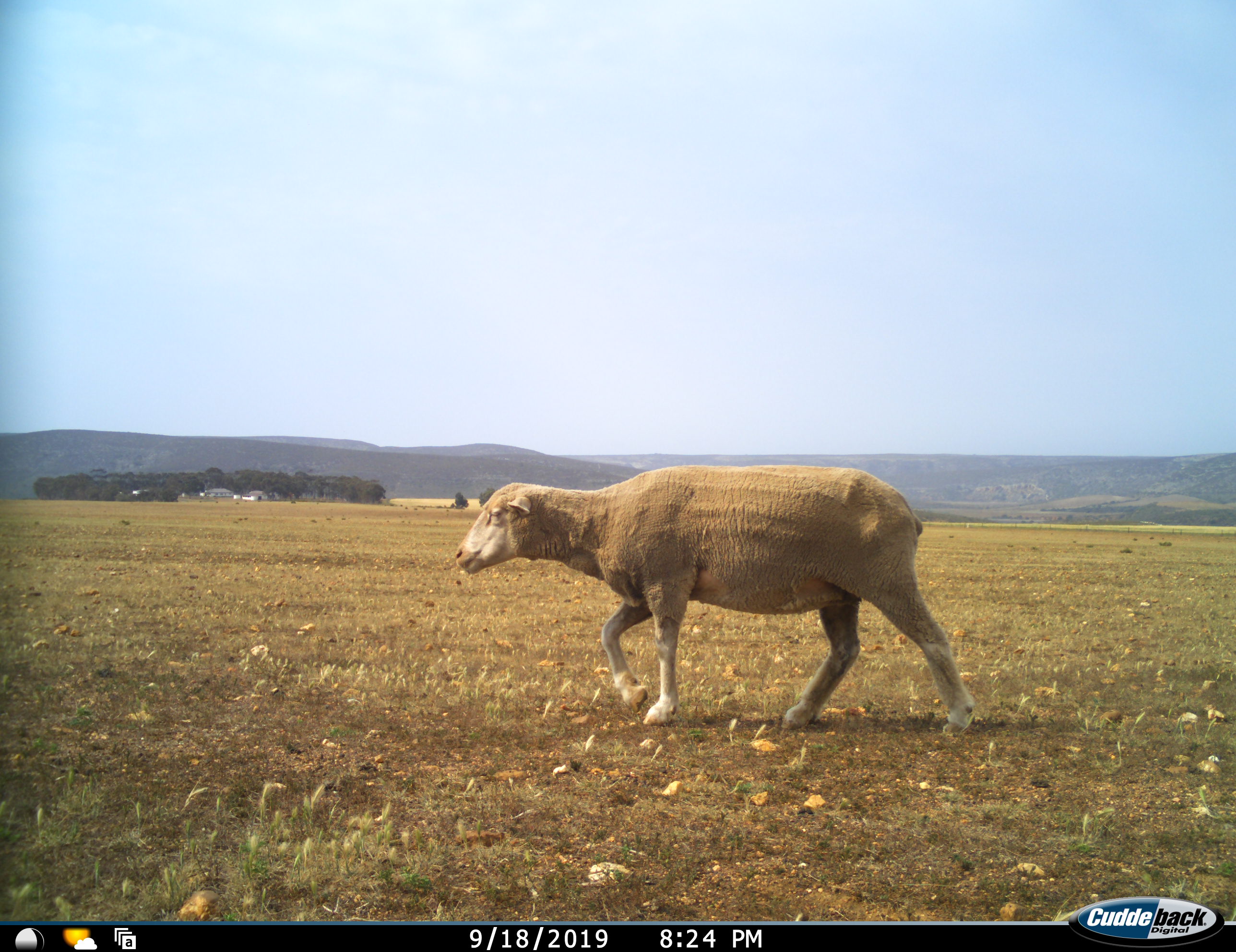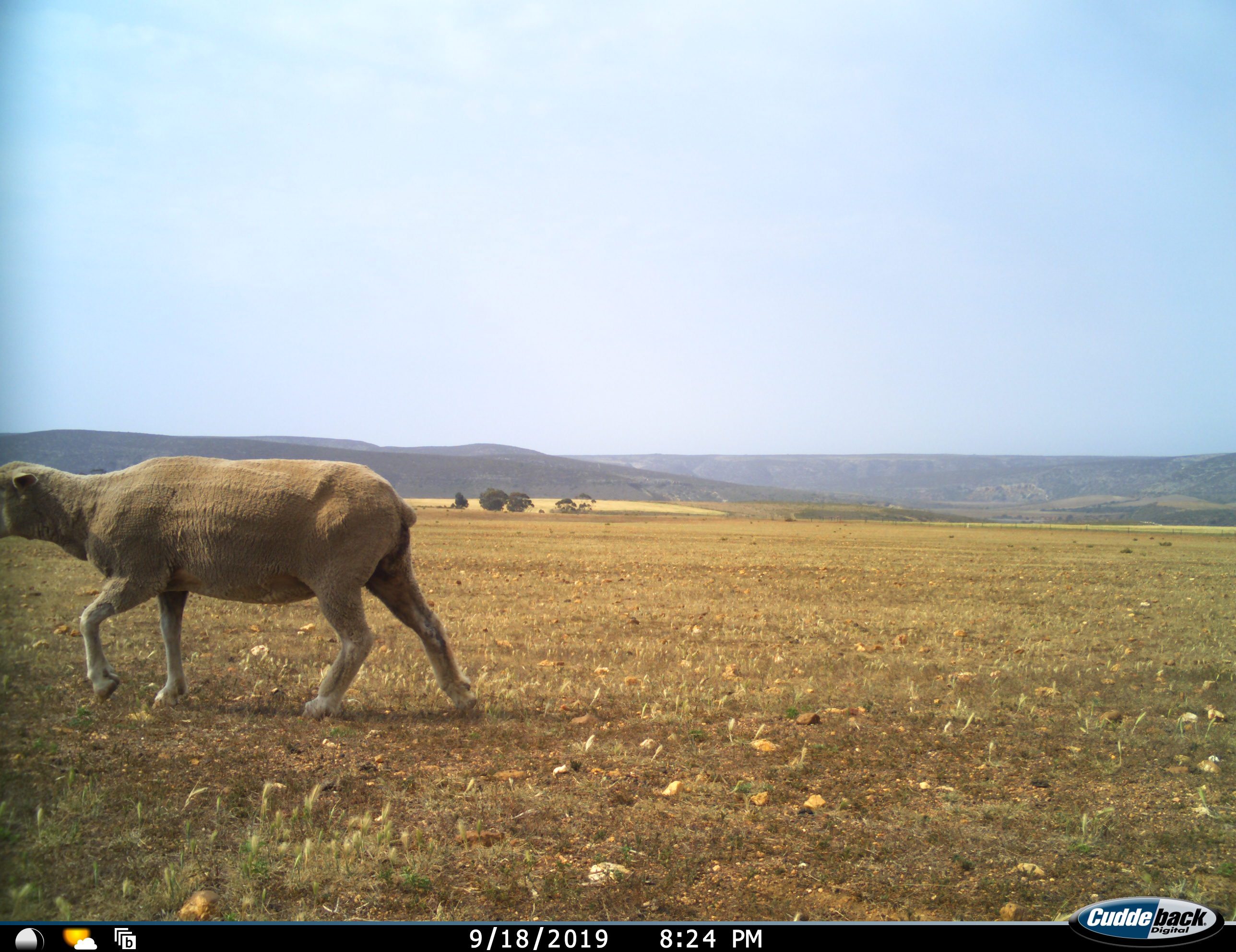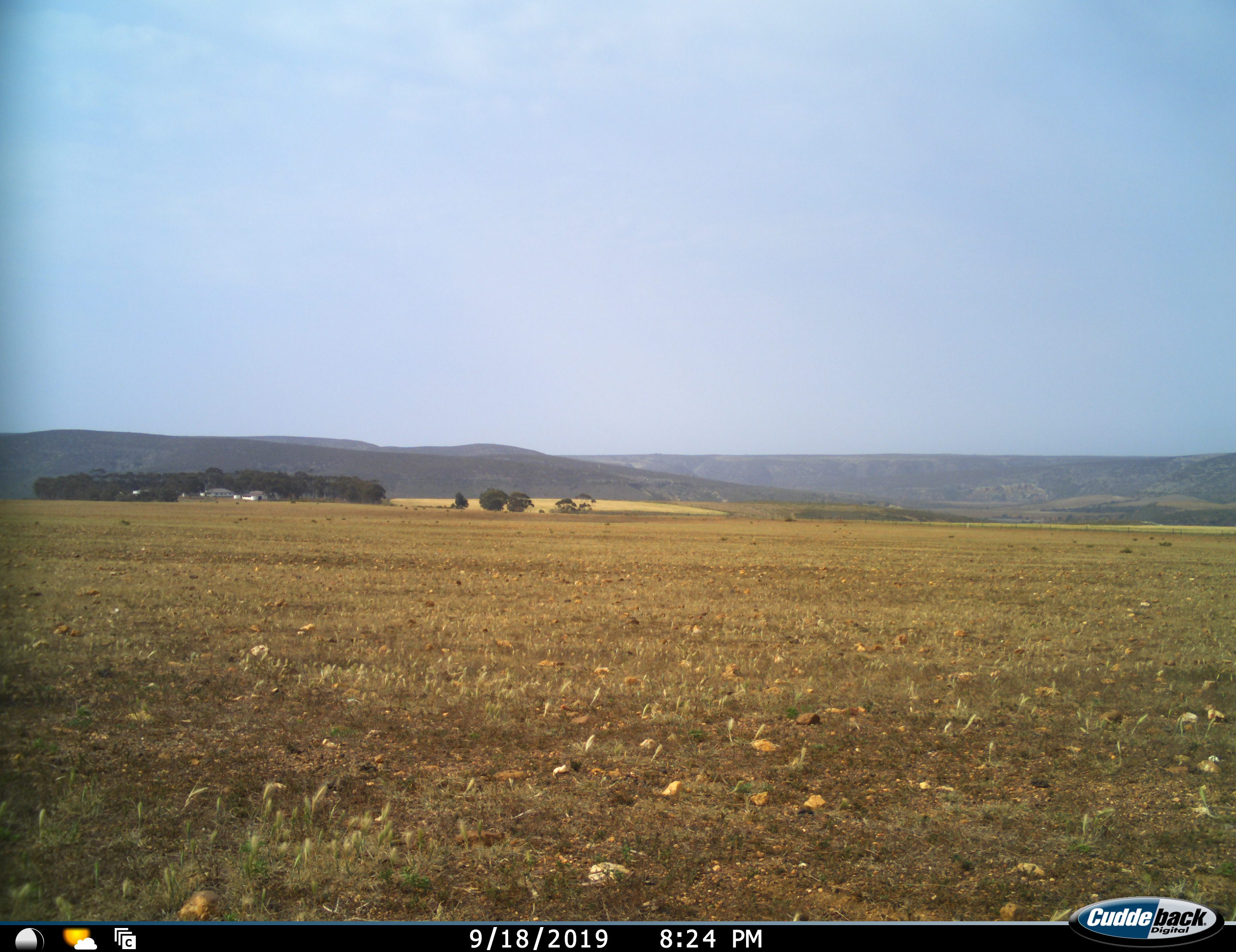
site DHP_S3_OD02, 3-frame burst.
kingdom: Animalia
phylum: Chordata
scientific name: Vertebrata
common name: domestic animal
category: domesticanimal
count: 1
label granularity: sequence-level